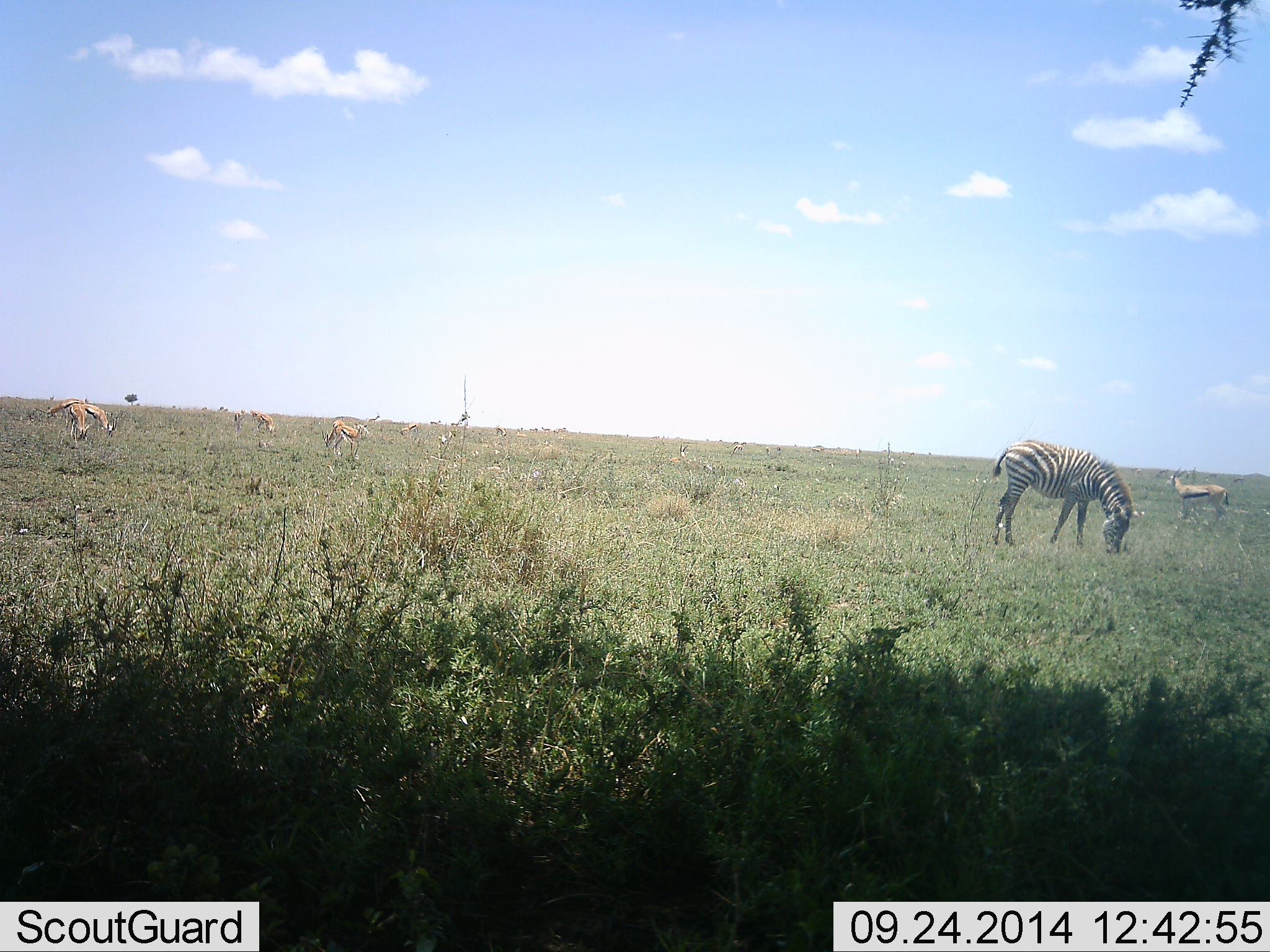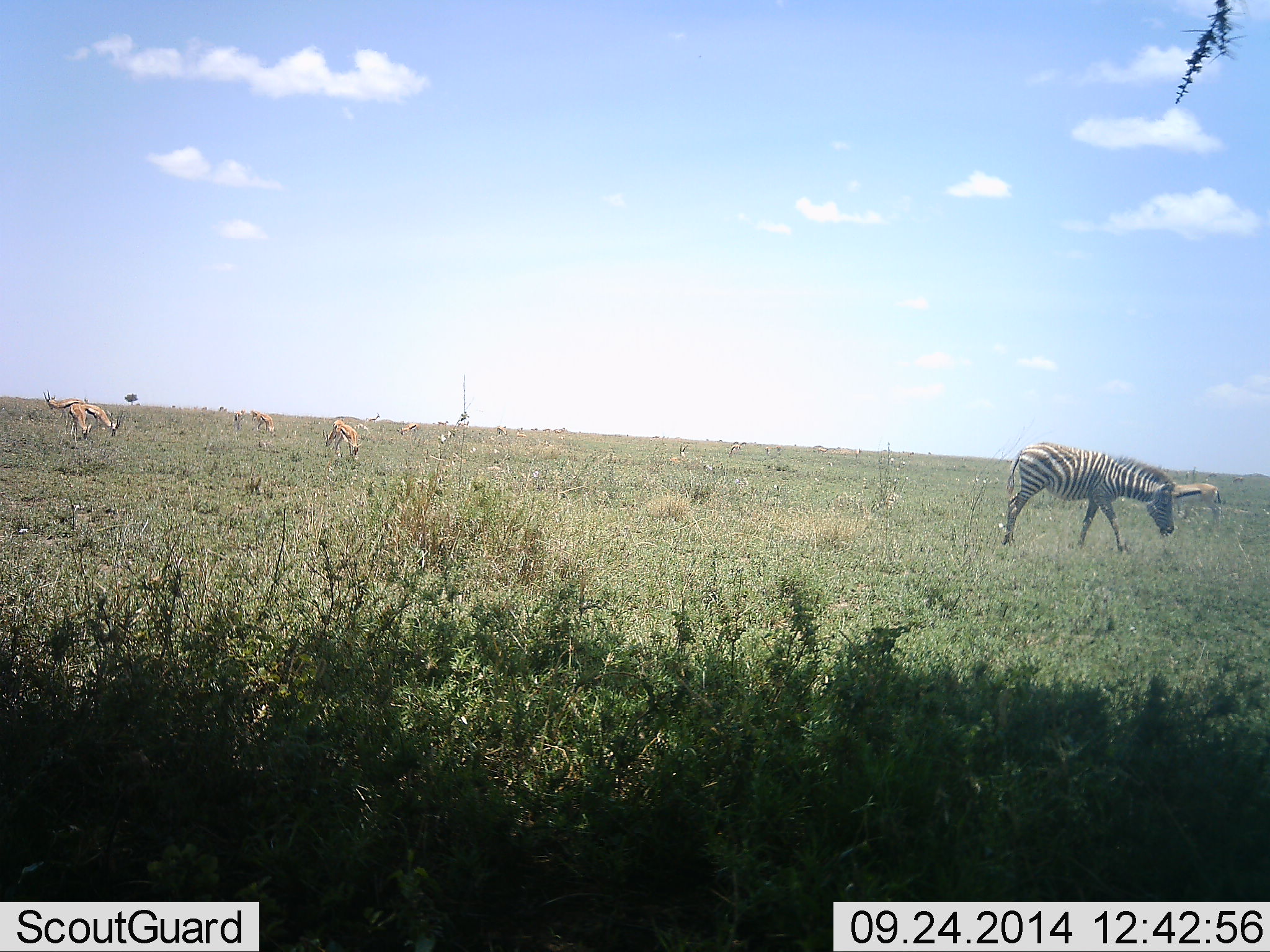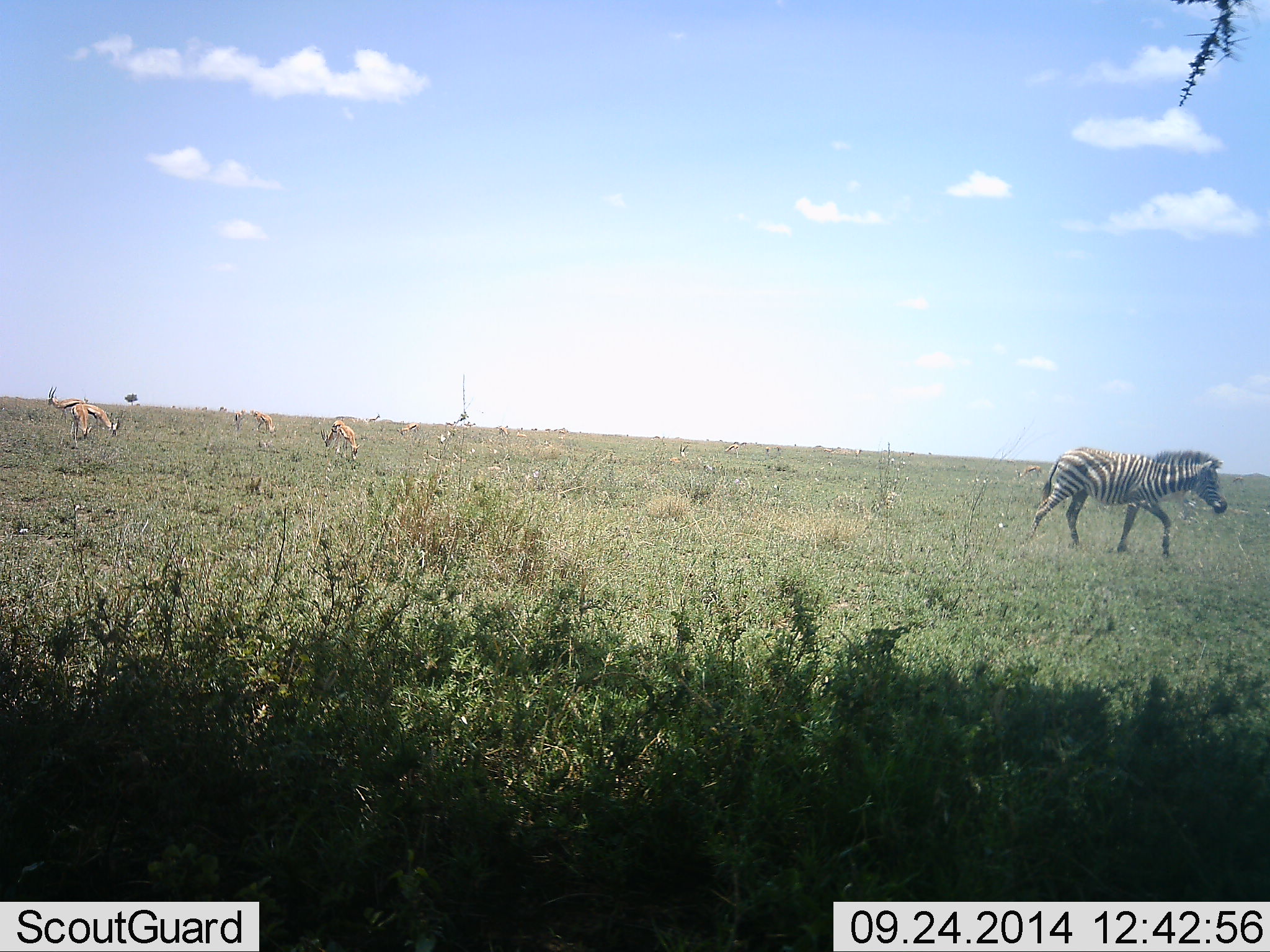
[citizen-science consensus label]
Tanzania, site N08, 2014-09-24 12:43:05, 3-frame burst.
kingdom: Animalia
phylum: Chordata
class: Mammalia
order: Artiodactyla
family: Bovidae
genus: Eudorcas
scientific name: Eudorcas thomsonii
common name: thomson's gazelle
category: gazellethomsons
Gazellethomsons (thomson's gazelle) (Eudorcas thomsonii), count 7. Behavior (volunteer vote fractions): standing 64%, resting 0%, moving 18%, interacting 0%. Young present (vote fraction): 0%. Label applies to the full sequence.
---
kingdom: Animalia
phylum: Chordata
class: Mammalia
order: Perissodactyla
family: Equidae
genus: Equus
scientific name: Equus quagga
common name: plains zebra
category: zebra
Zebra (plains zebra) (Equus quagga), count 1. Behavior (volunteer vote fractions): standing 8%, resting 0%, moving 75%, interacting 0%. Young present (vote fraction): 8%. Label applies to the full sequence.